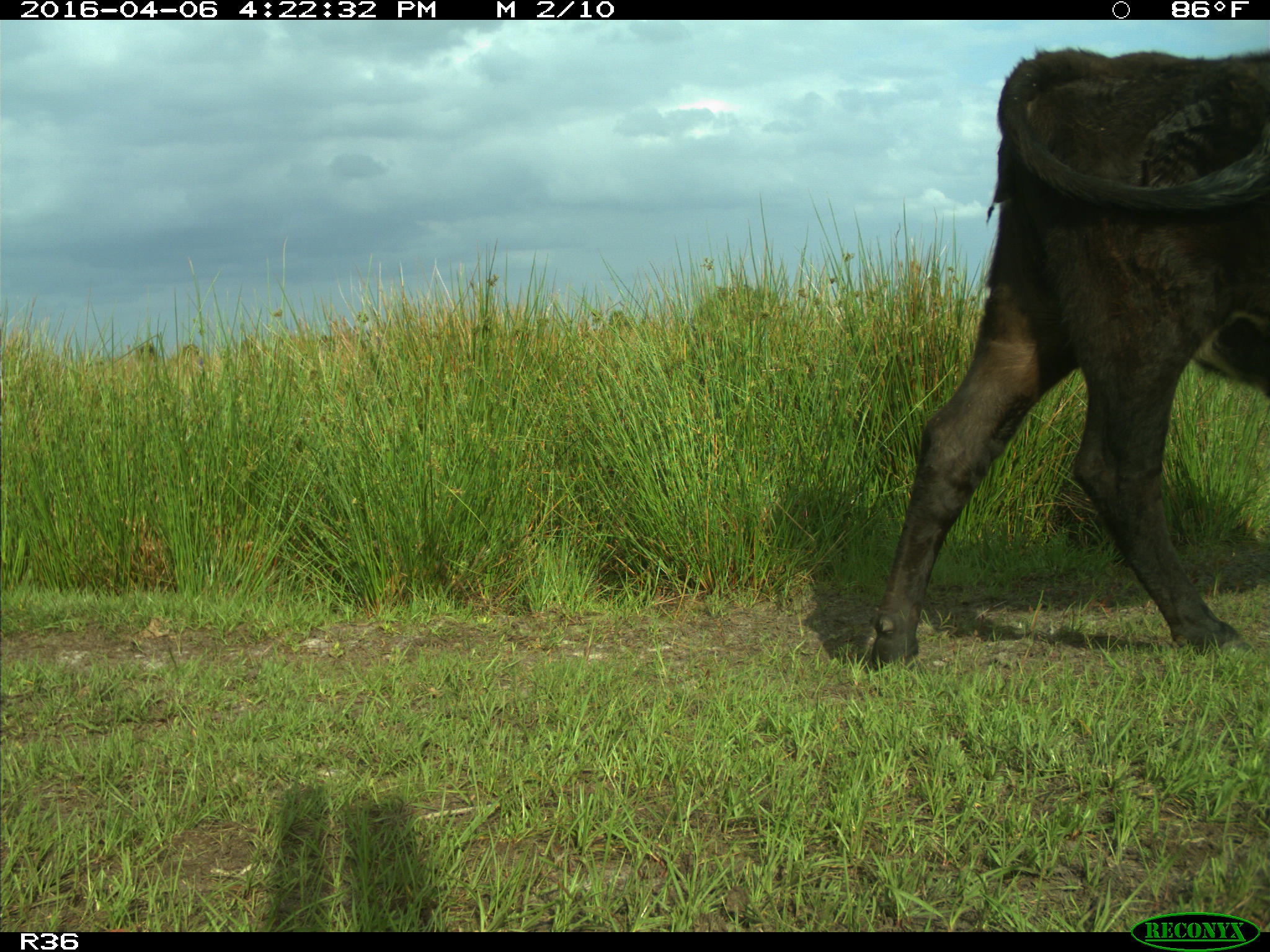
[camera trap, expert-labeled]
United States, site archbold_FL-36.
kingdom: Animalia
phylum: Chordata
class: Mammalia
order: Artiodactyla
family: Bovidae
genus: Bos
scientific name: Bos taurus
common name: domestic cow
Bos taurus (domestic cow).